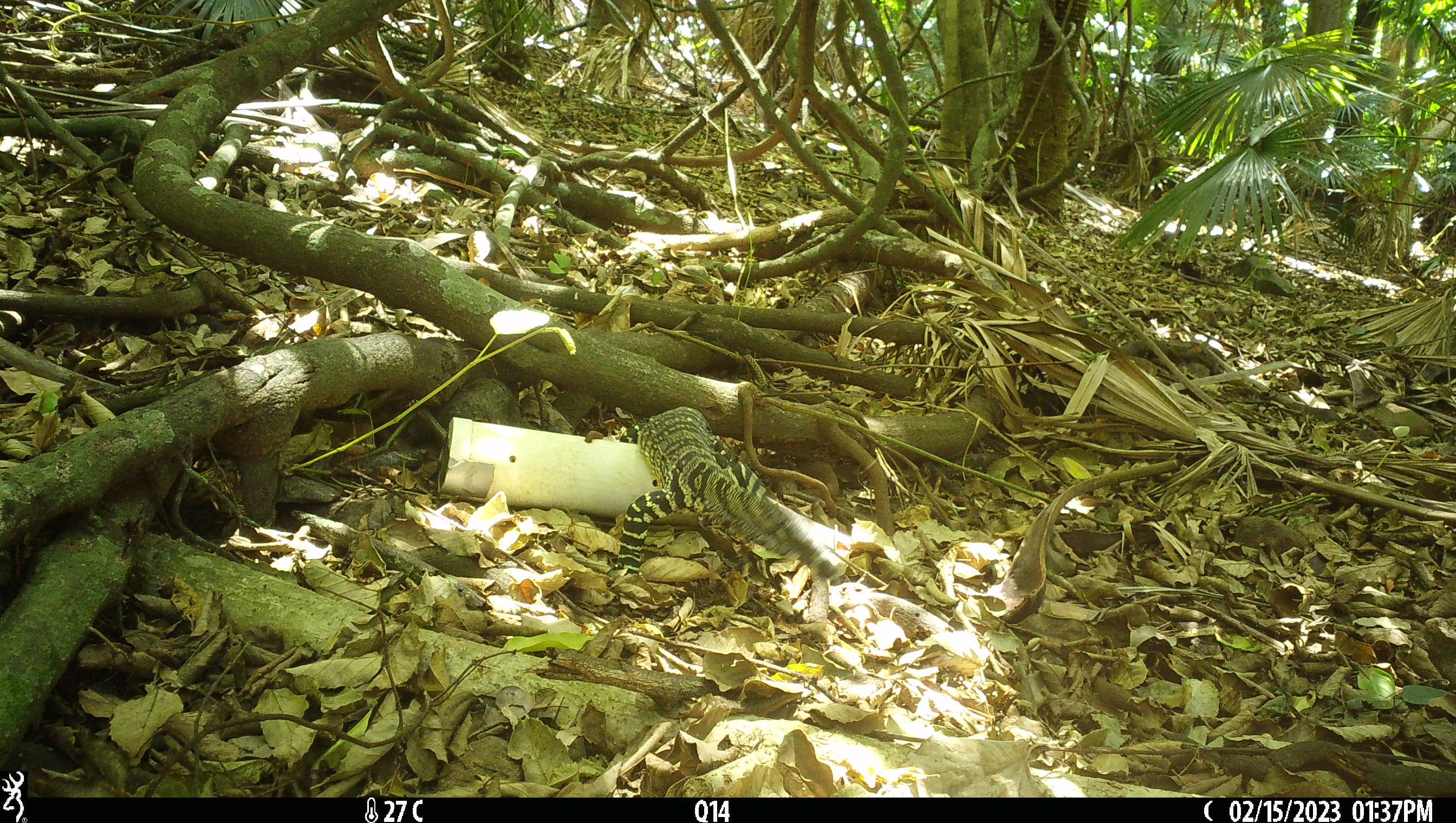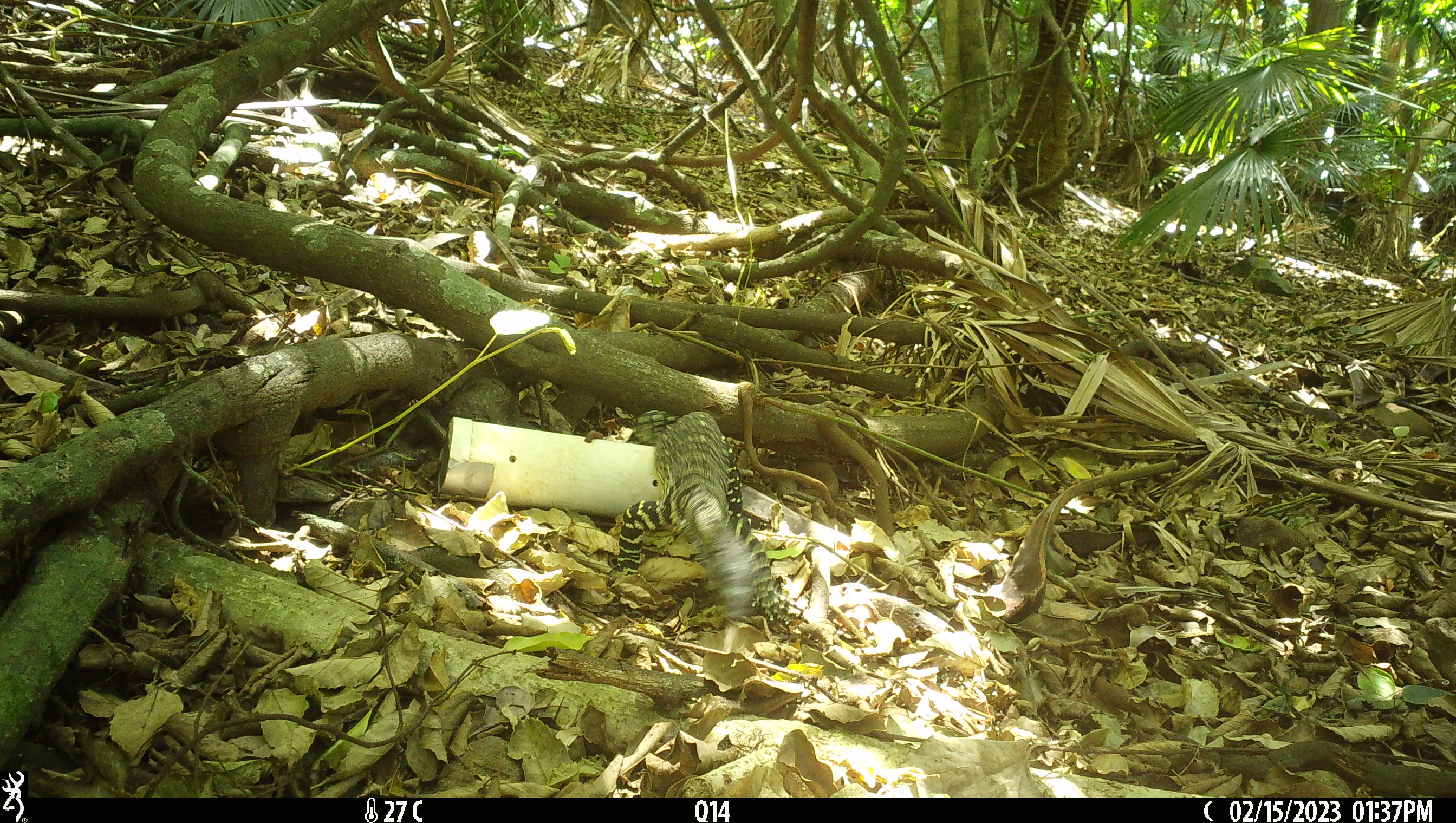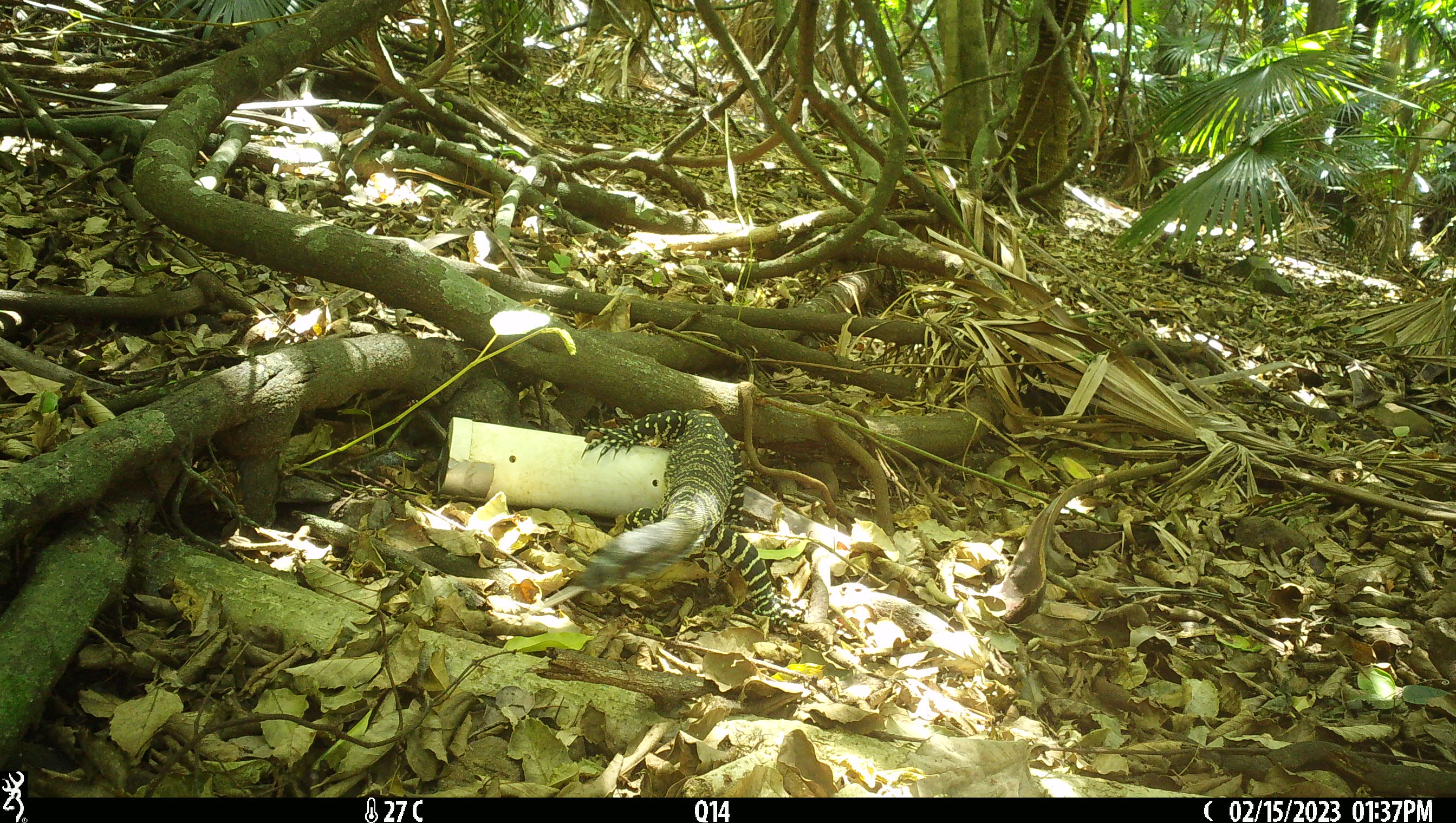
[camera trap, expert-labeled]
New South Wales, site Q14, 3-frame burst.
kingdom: Animalia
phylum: Chordata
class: Reptilia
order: Squamata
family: Varanidae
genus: Varanus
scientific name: Varanus varius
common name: lace monitor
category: goanna